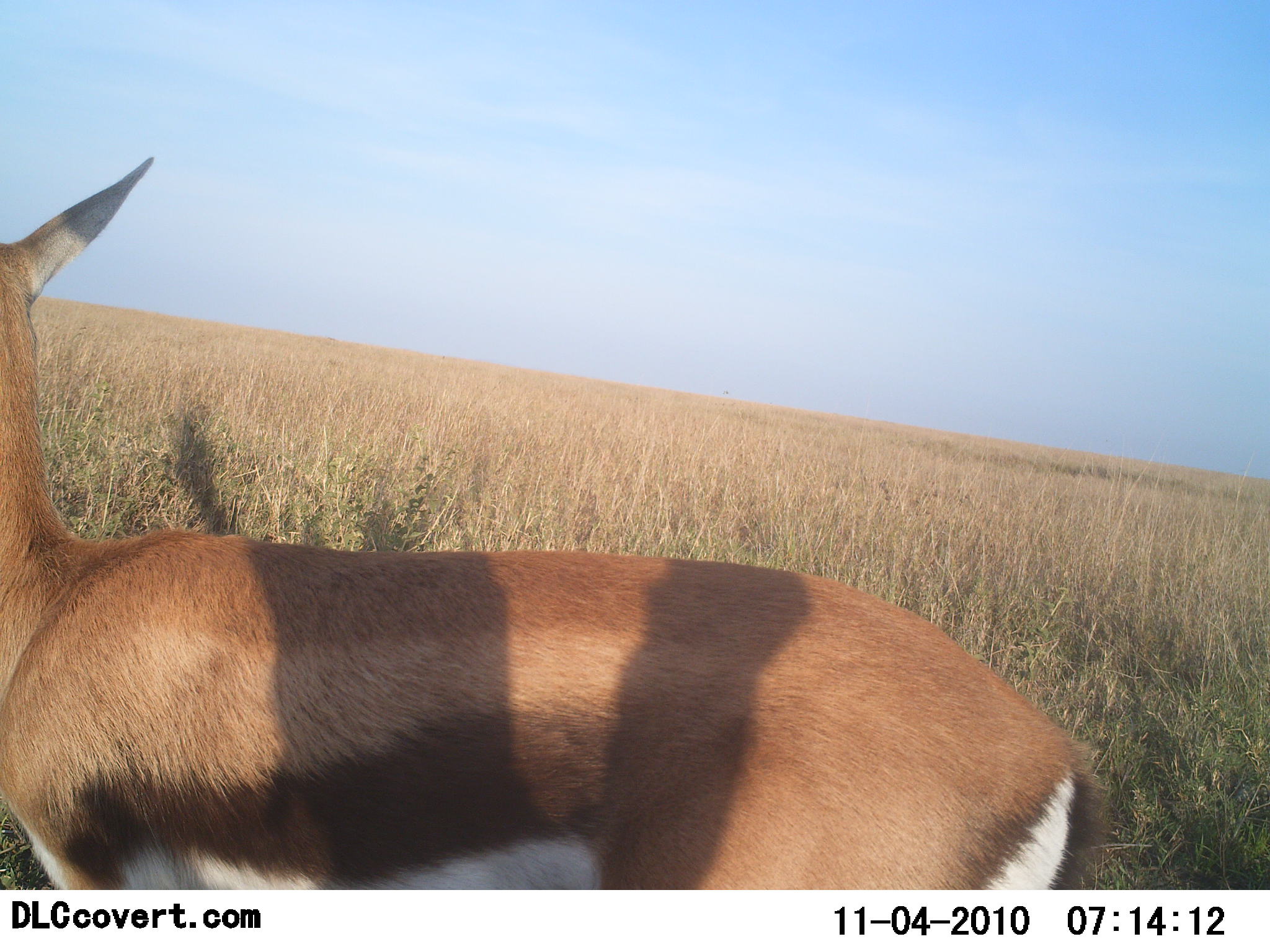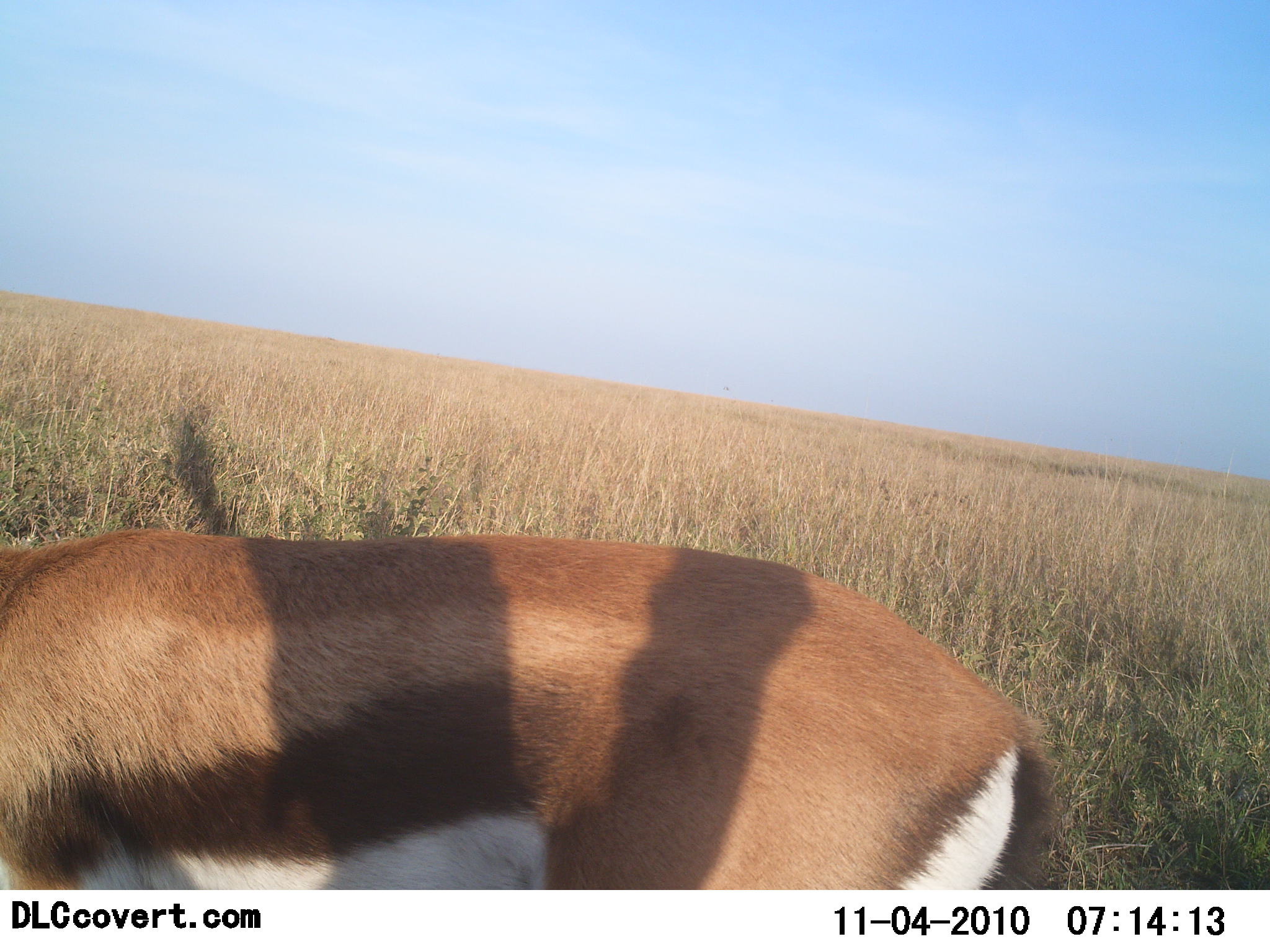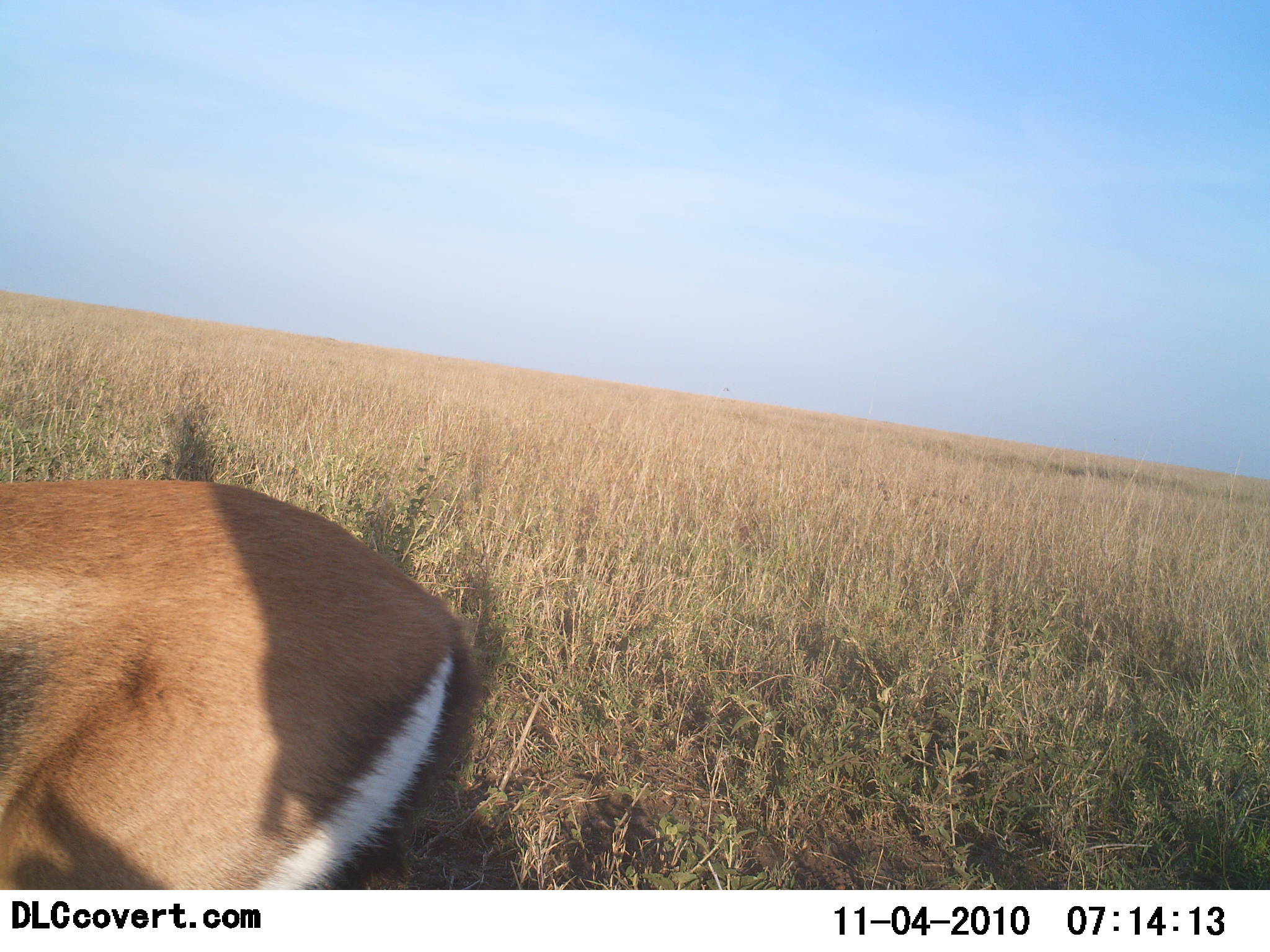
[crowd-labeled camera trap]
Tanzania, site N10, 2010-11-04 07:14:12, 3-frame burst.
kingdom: Animalia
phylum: Chordata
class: Mammalia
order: Artiodactyla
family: Bovidae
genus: Eudorcas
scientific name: Eudorcas thomsonii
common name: thomson's gazelle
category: gazellethomsons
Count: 1.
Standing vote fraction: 38%.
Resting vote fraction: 0%.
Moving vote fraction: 69%.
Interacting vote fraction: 0%.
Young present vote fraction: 0%.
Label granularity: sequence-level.